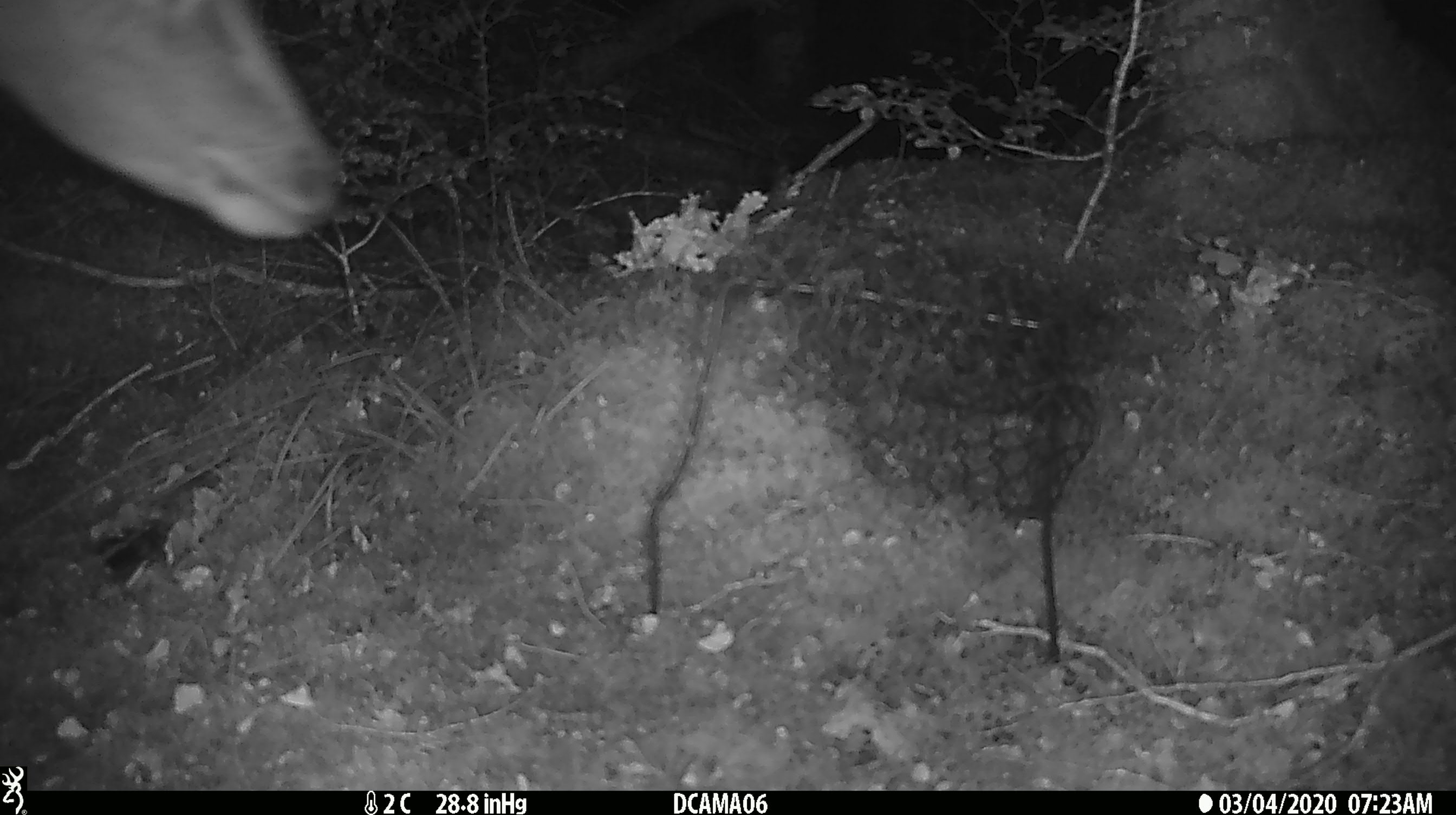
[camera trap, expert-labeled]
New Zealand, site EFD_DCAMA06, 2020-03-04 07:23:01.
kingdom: Animalia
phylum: Chordata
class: Mammalia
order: Artiodactyla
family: Cervidae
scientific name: Cervidae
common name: deer